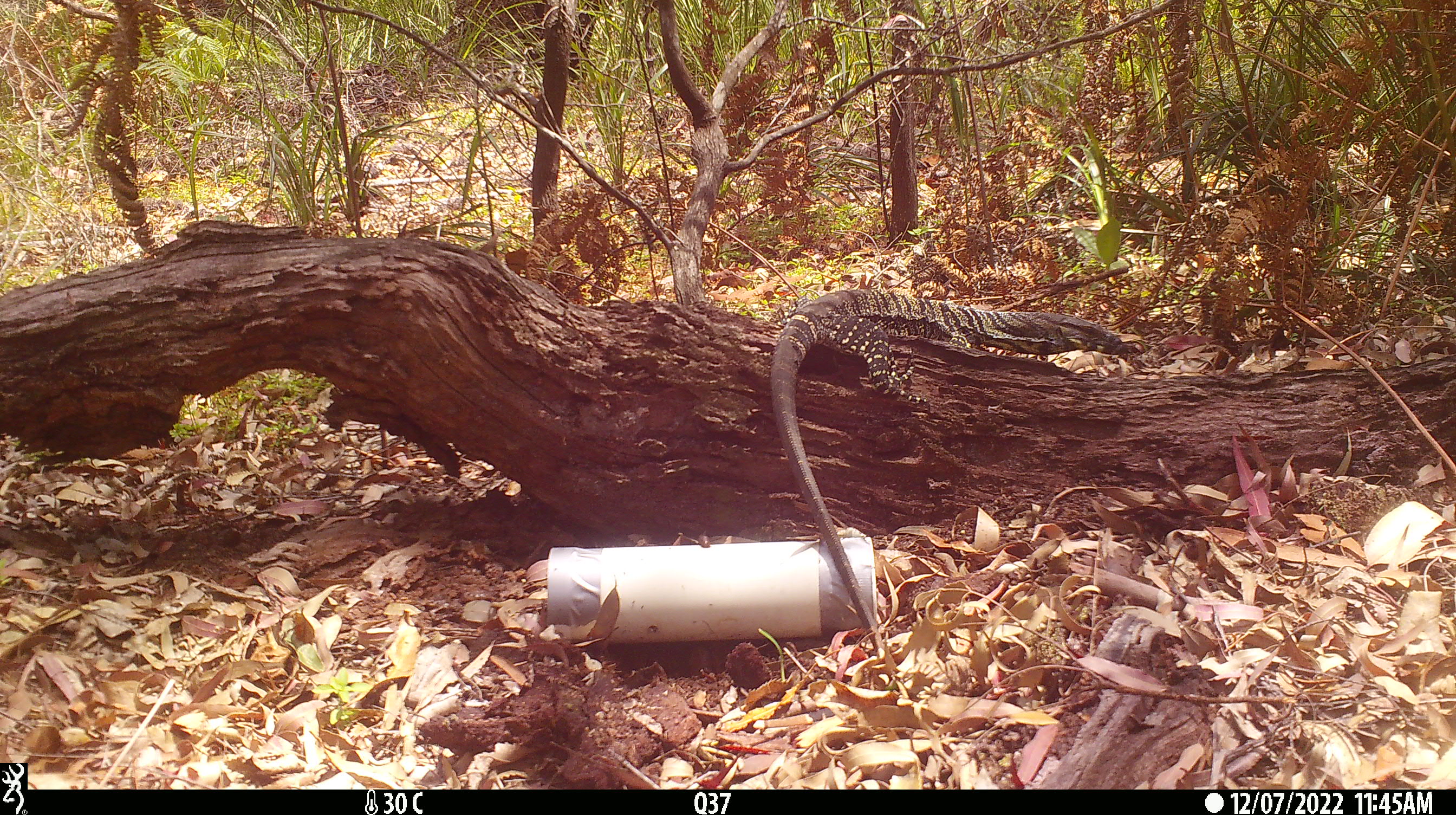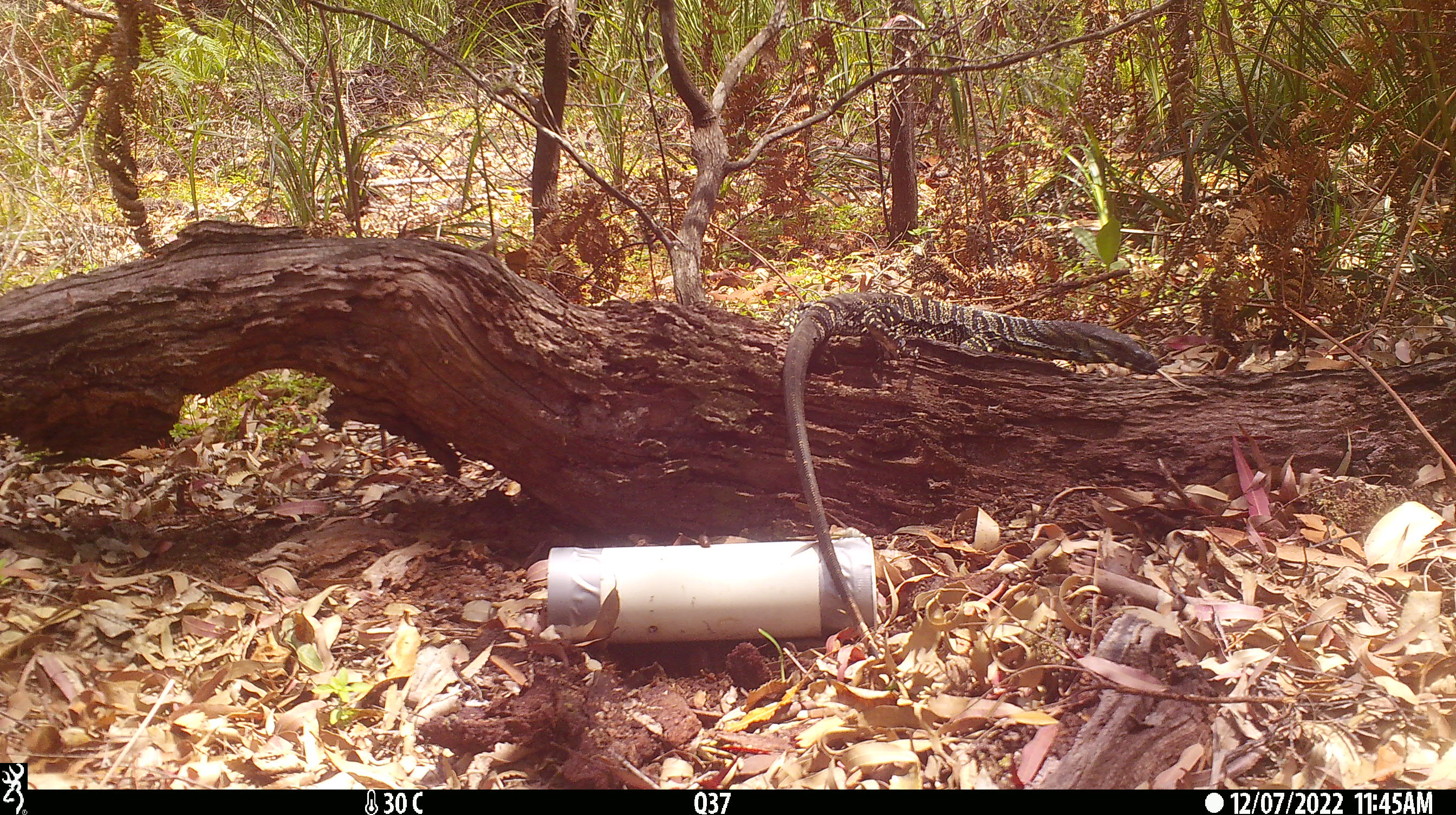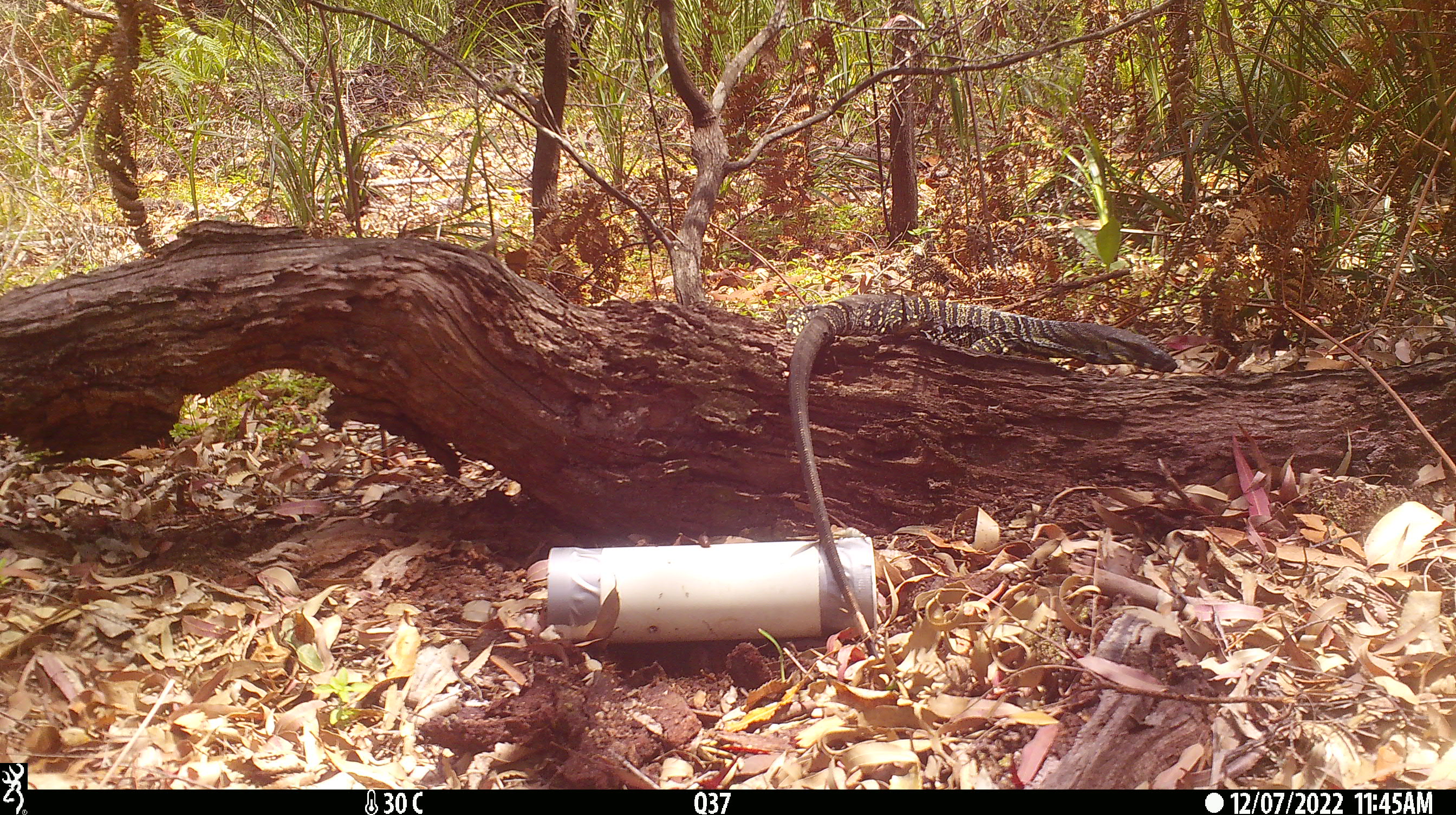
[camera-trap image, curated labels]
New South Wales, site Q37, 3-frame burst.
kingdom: Animalia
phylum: Chordata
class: Reptilia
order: Squamata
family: Varanidae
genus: Varanus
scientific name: Varanus varius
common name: lace monitor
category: goanna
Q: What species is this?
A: Goanna (lace monitor) (Varanus varius).